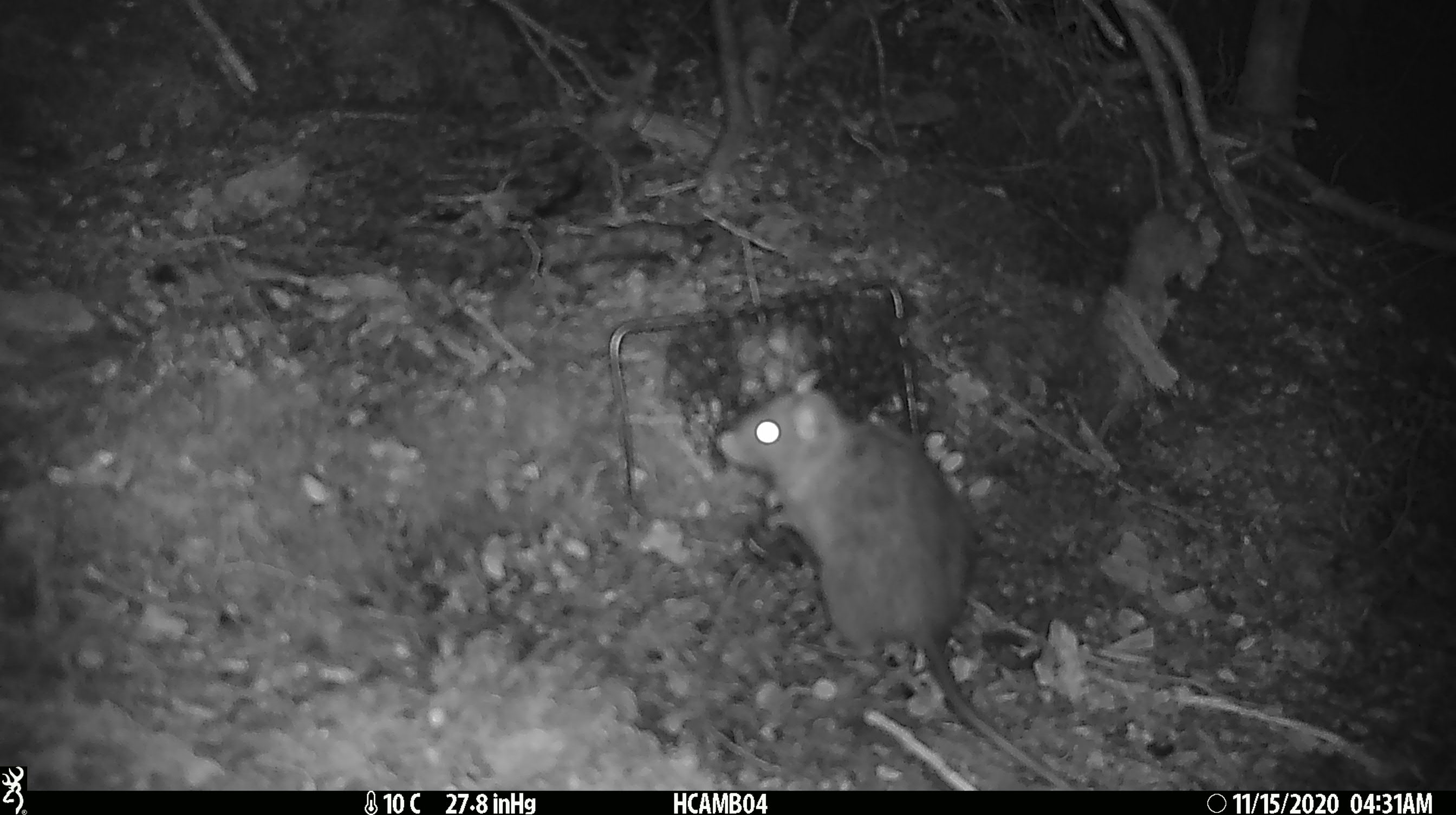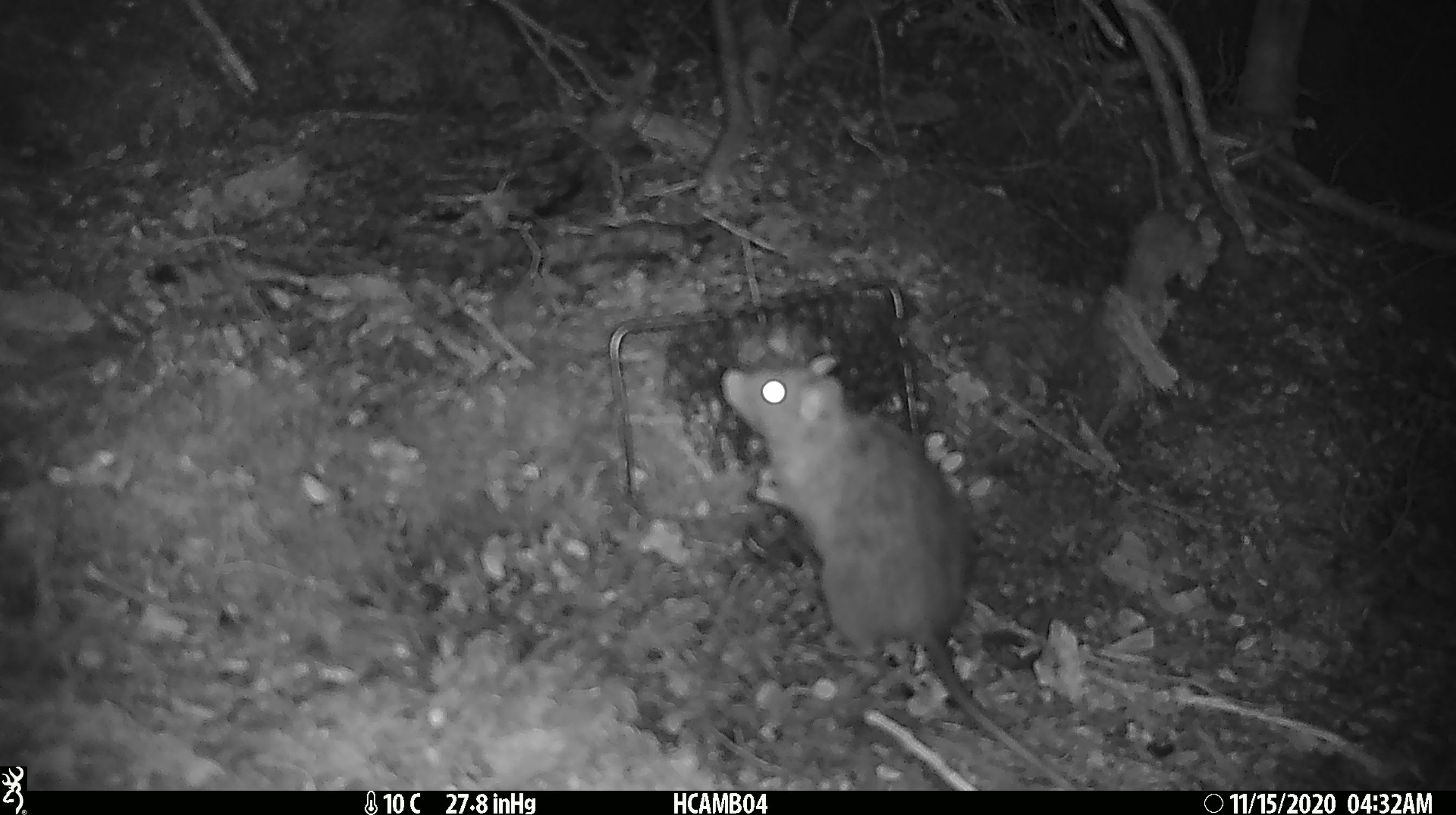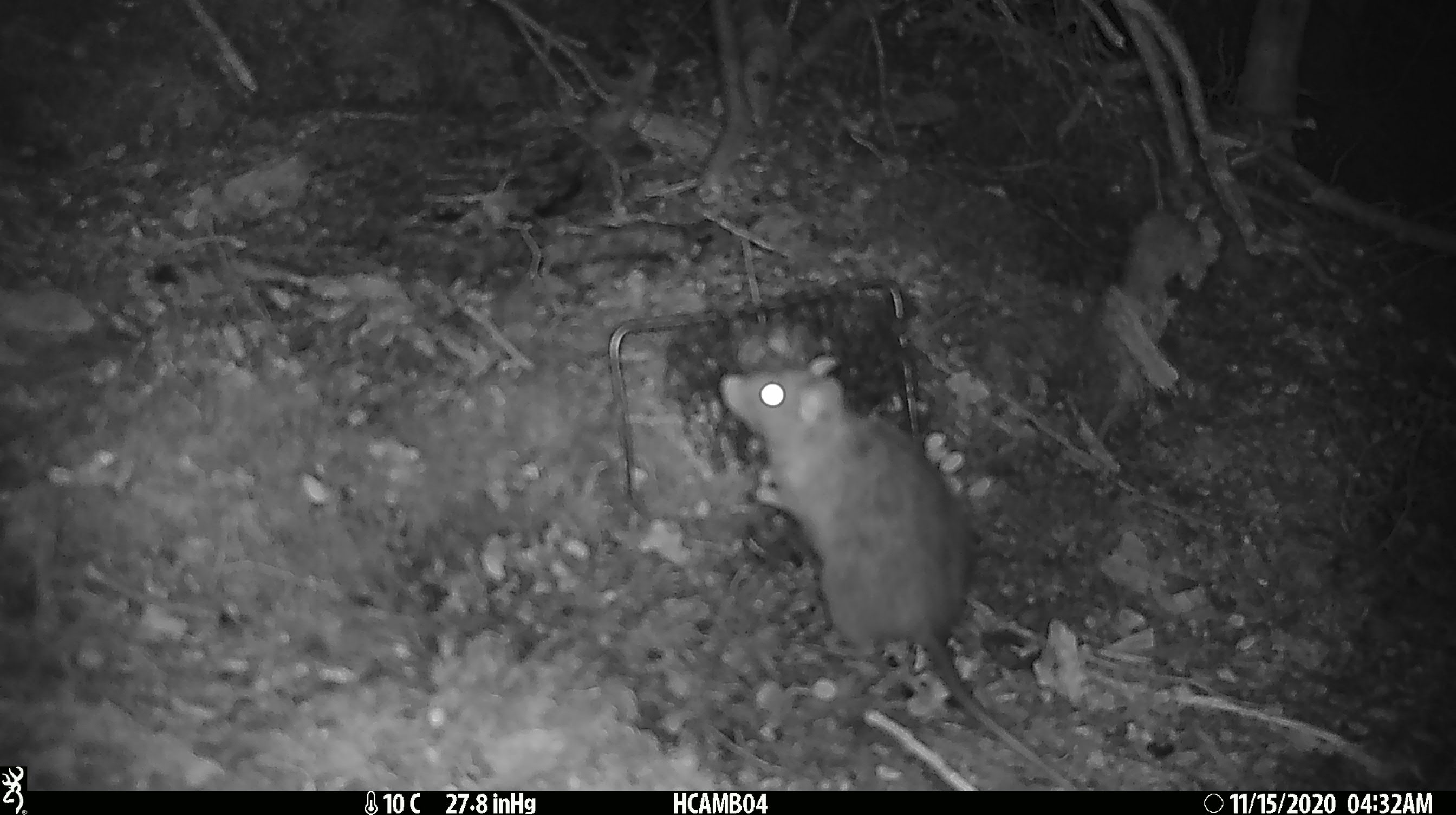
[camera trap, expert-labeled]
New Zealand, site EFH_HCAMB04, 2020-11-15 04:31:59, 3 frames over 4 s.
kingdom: Animalia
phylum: Chordata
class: Mammalia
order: Rodentia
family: Muridae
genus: Rattus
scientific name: Rattus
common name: rat